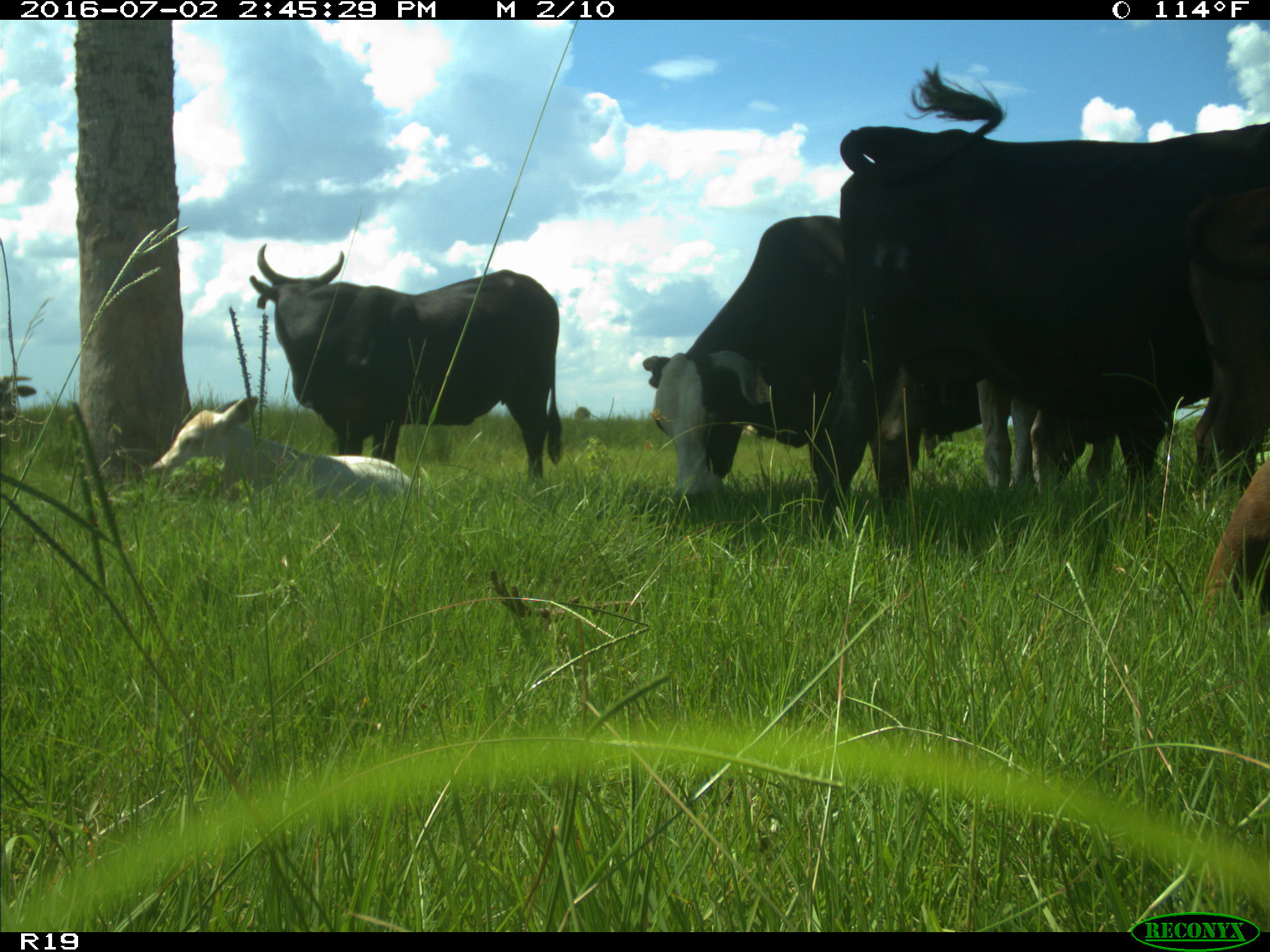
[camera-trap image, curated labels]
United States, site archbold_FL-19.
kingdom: Animalia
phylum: Chordata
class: Mammalia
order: Artiodactyla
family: Bovidae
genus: Bos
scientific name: Bos taurus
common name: domestic cow